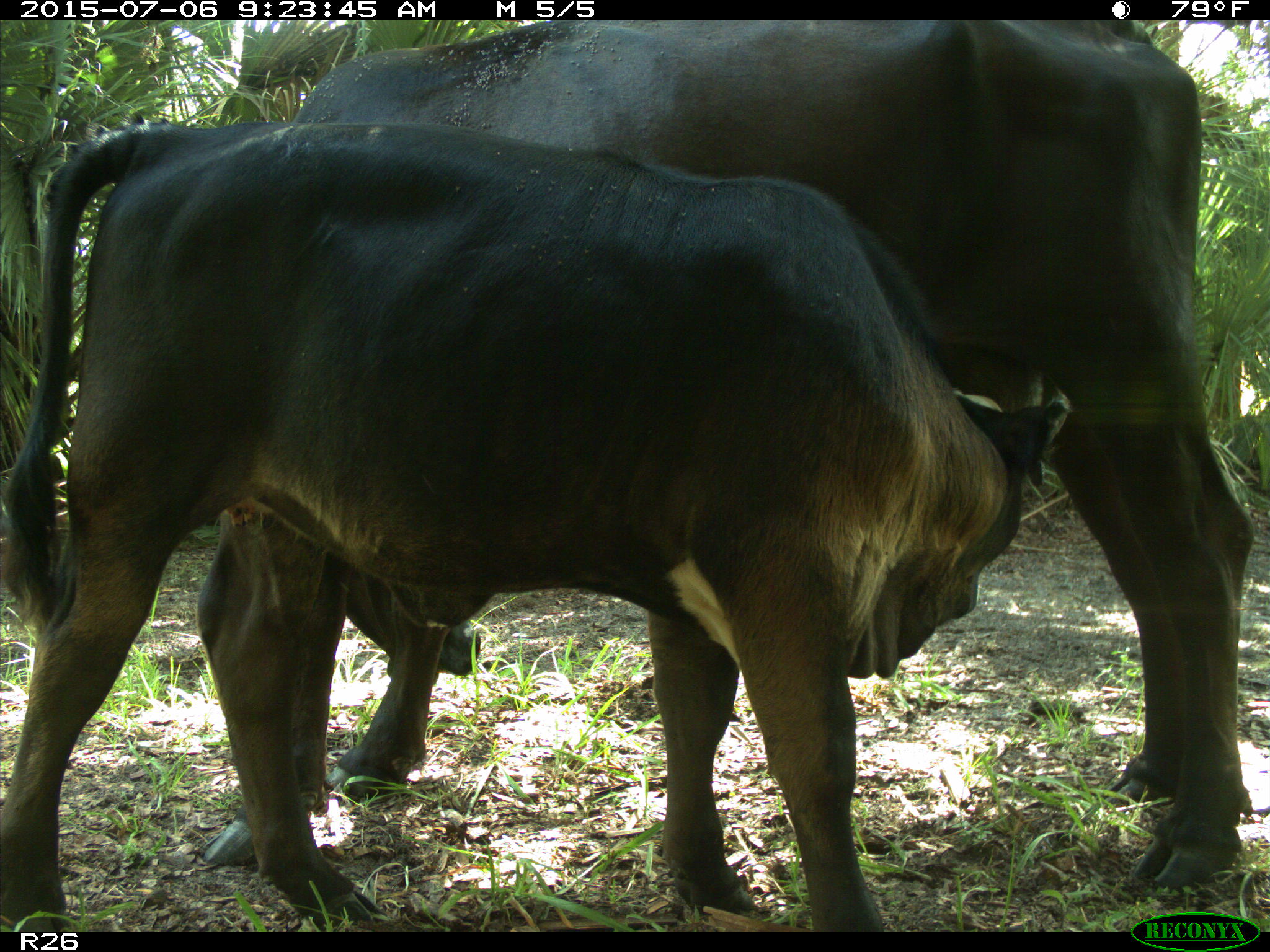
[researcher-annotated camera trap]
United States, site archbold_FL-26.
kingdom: Animalia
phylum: Chordata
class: Mammalia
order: Artiodactyla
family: Bovidae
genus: Bos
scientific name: Bos taurus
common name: domestic cow